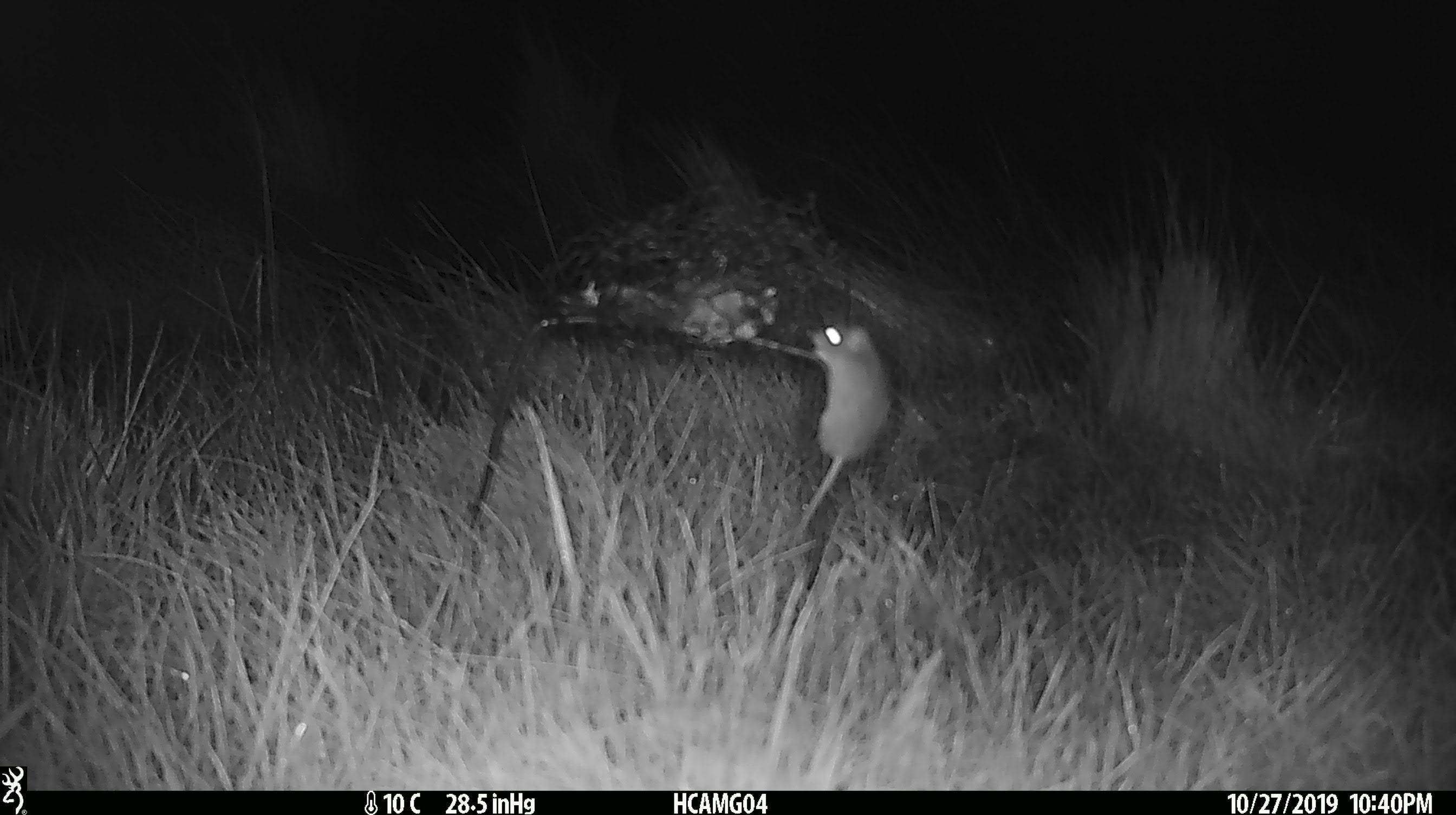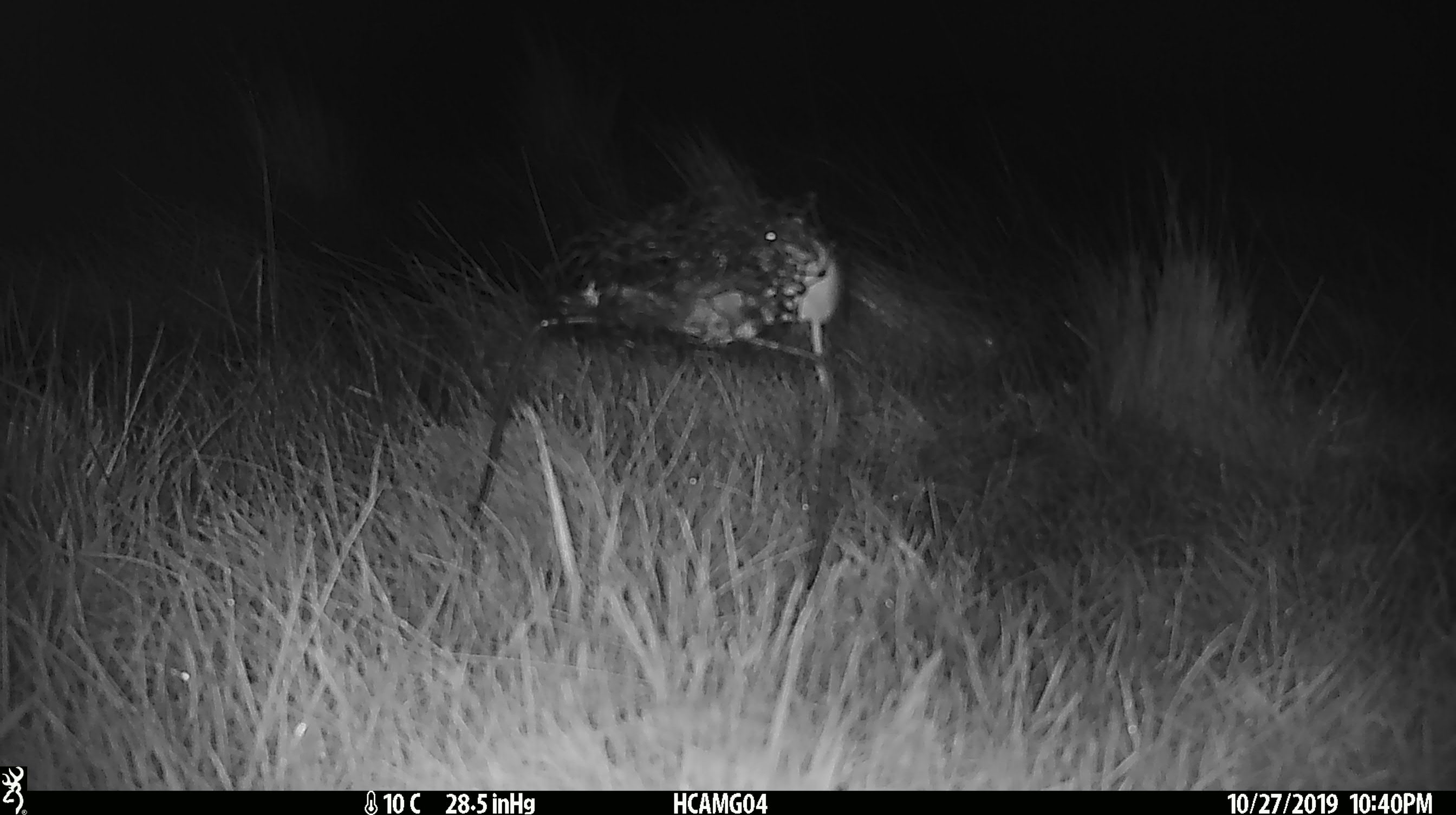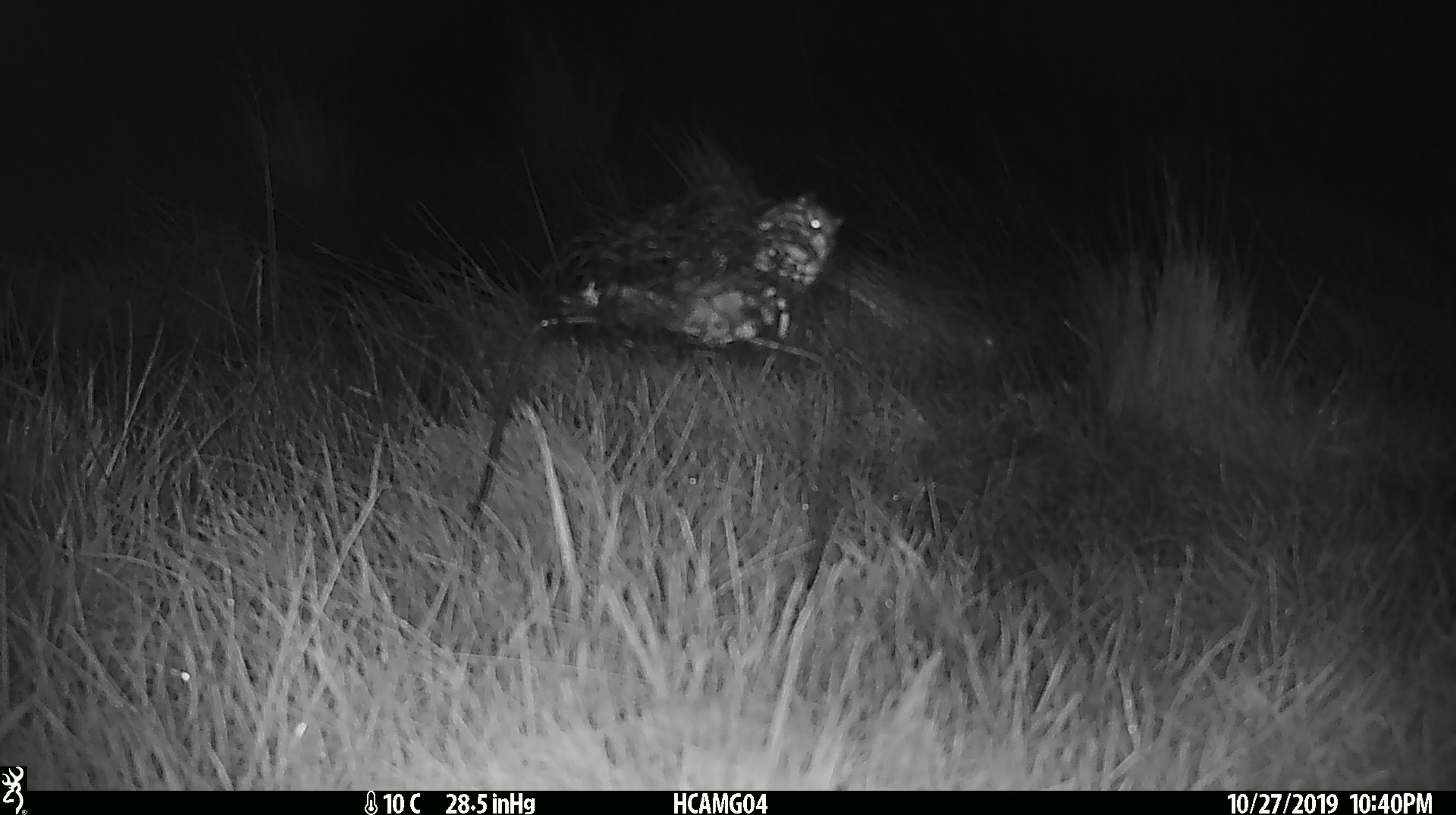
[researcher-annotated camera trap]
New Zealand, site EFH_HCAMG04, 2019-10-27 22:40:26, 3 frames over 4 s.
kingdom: Animalia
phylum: Chordata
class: Mammalia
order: Rodentia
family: Muridae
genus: Mus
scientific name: Mus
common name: mouse